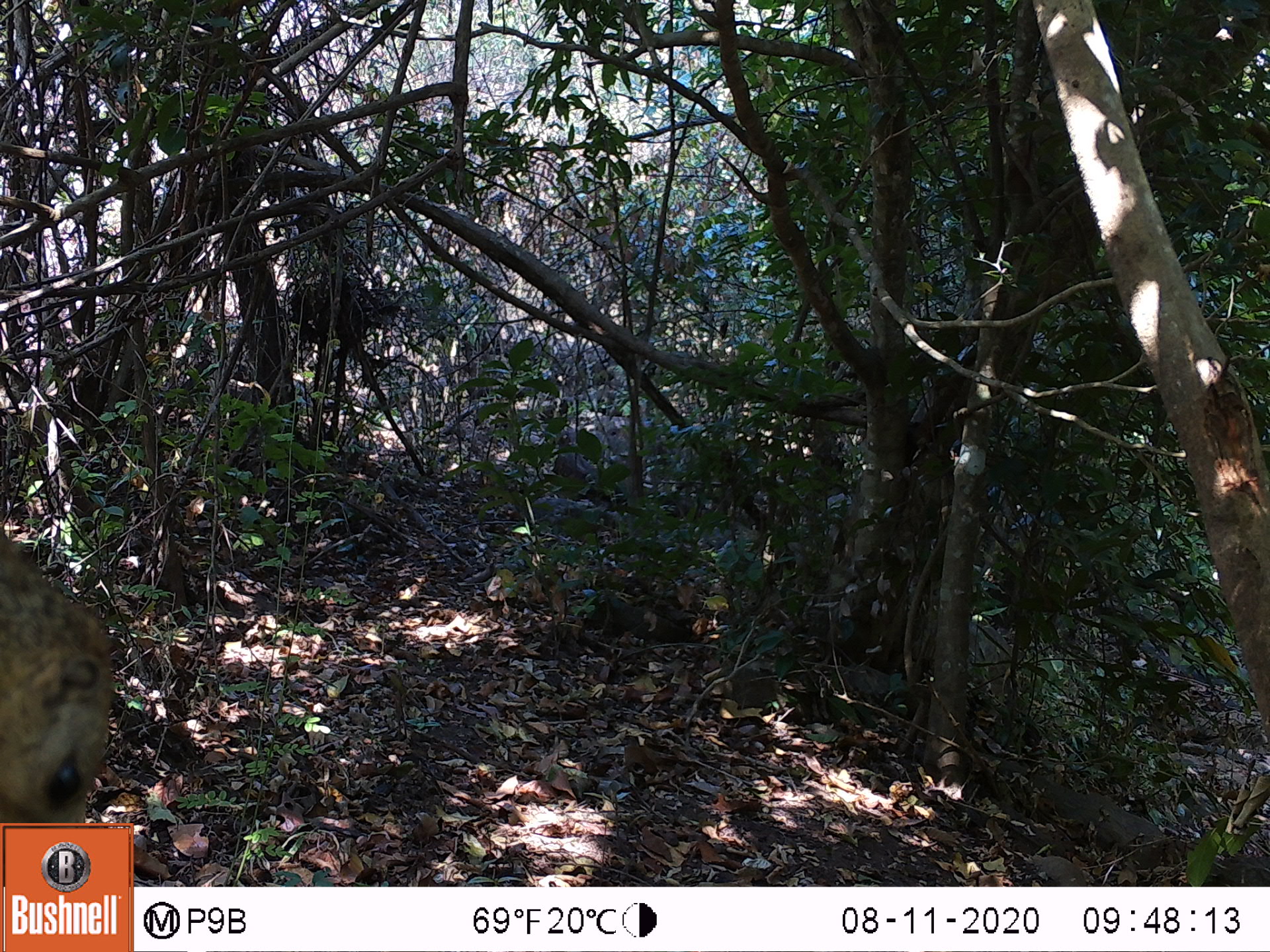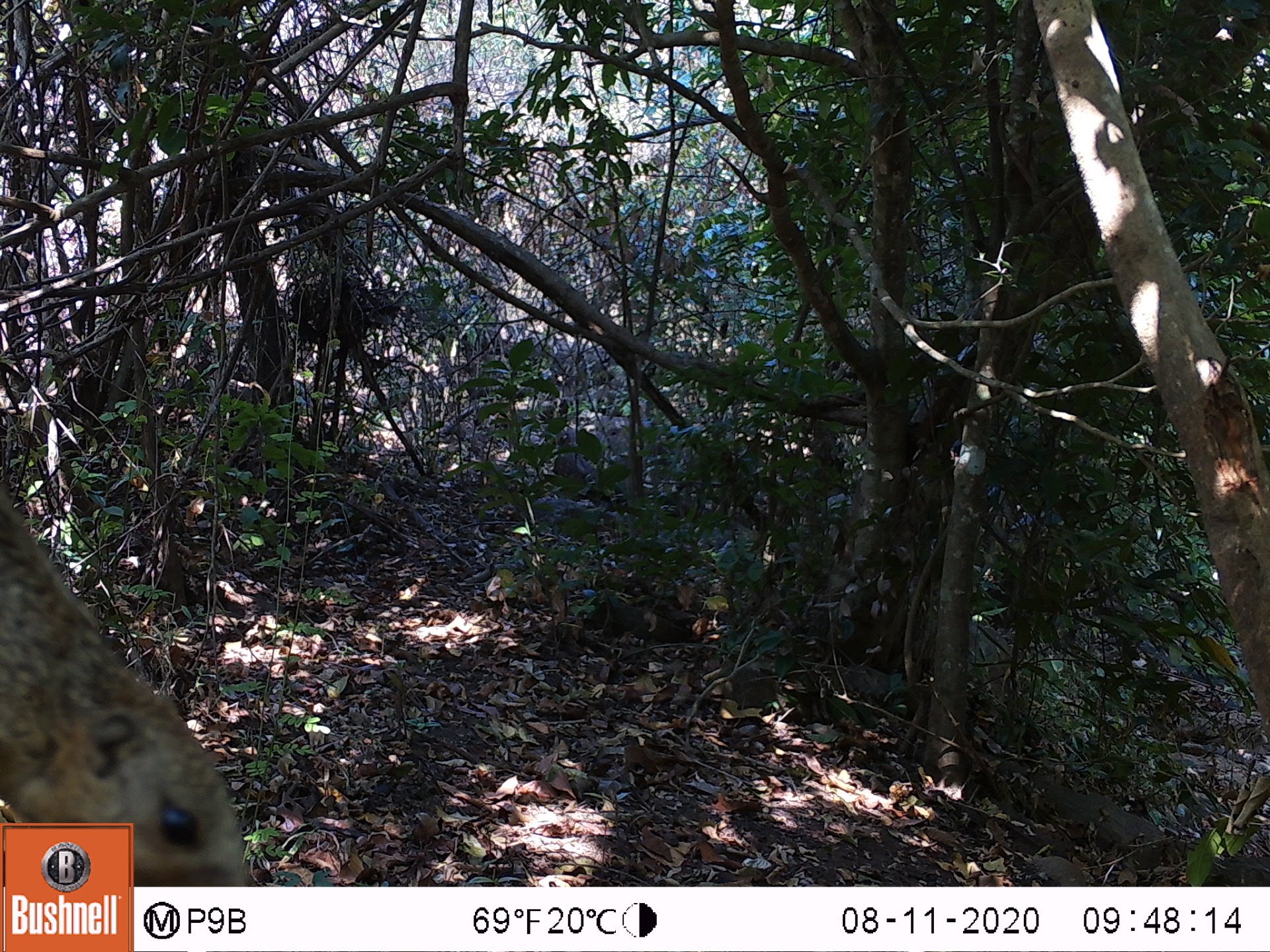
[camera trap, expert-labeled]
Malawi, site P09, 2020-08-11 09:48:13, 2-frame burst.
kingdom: Animalia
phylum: Chordata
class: Mammalia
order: Rodentia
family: Sciuridae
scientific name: Sciuridae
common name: squirrel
Squirrel (Sciuridae), count 1.